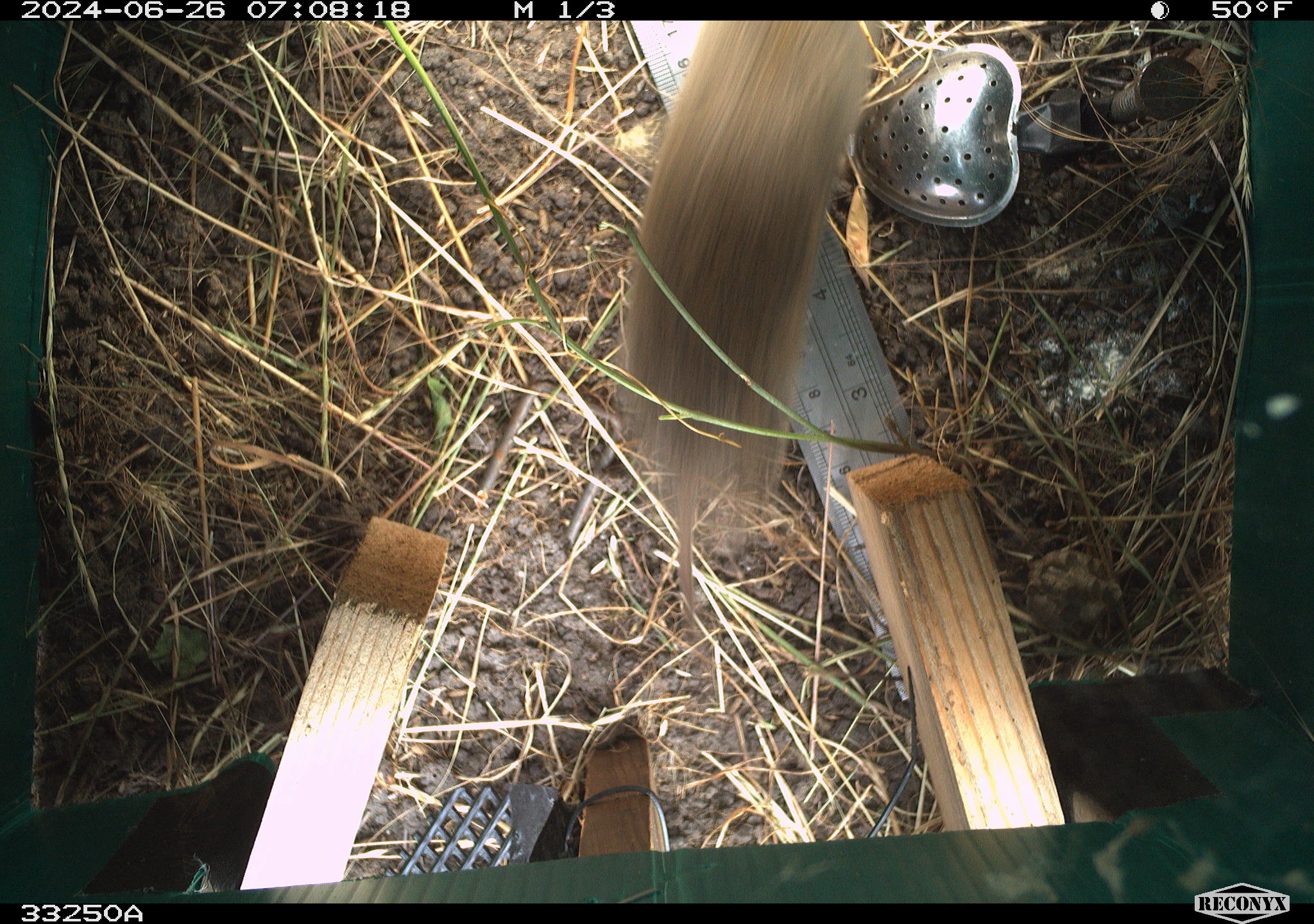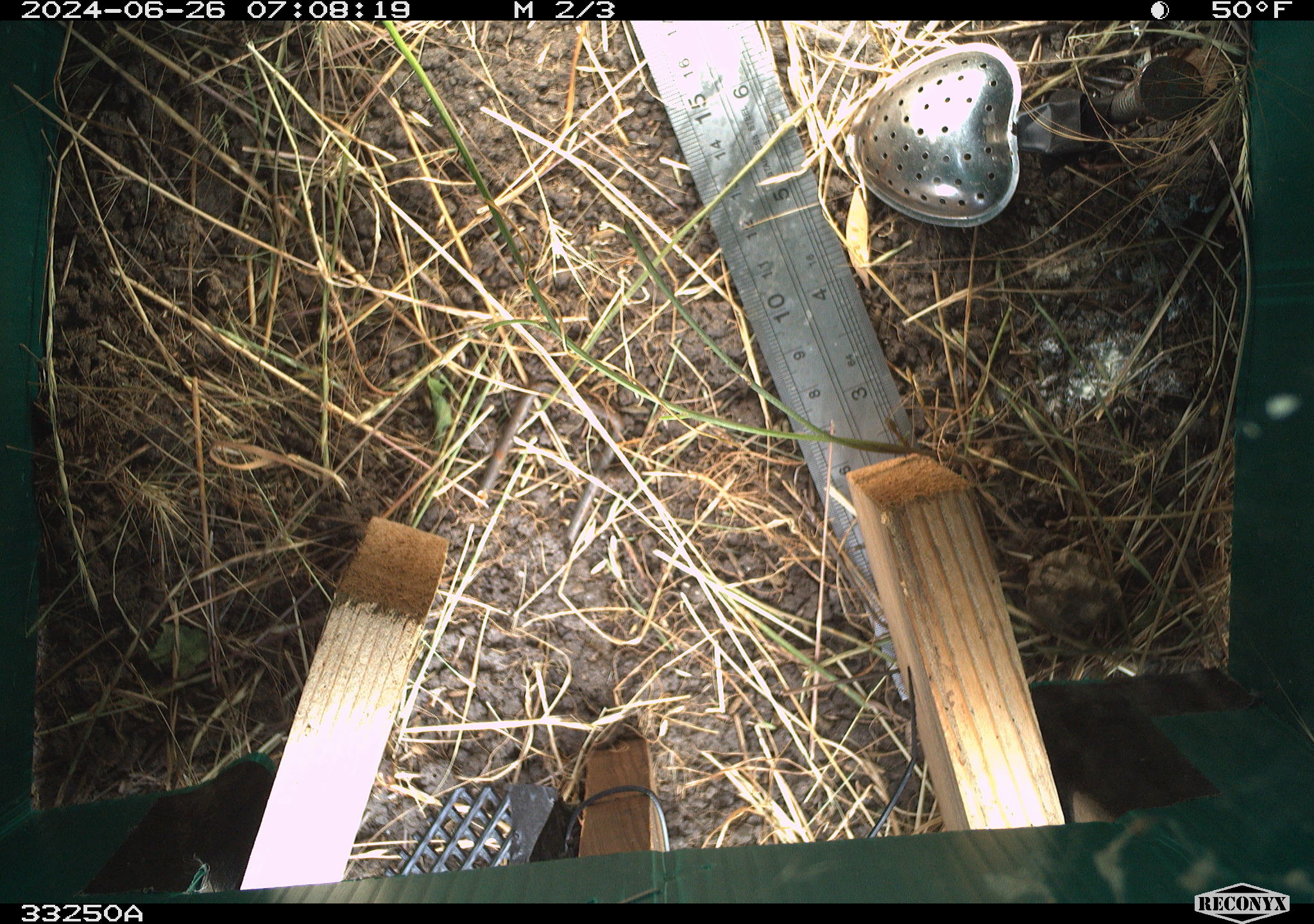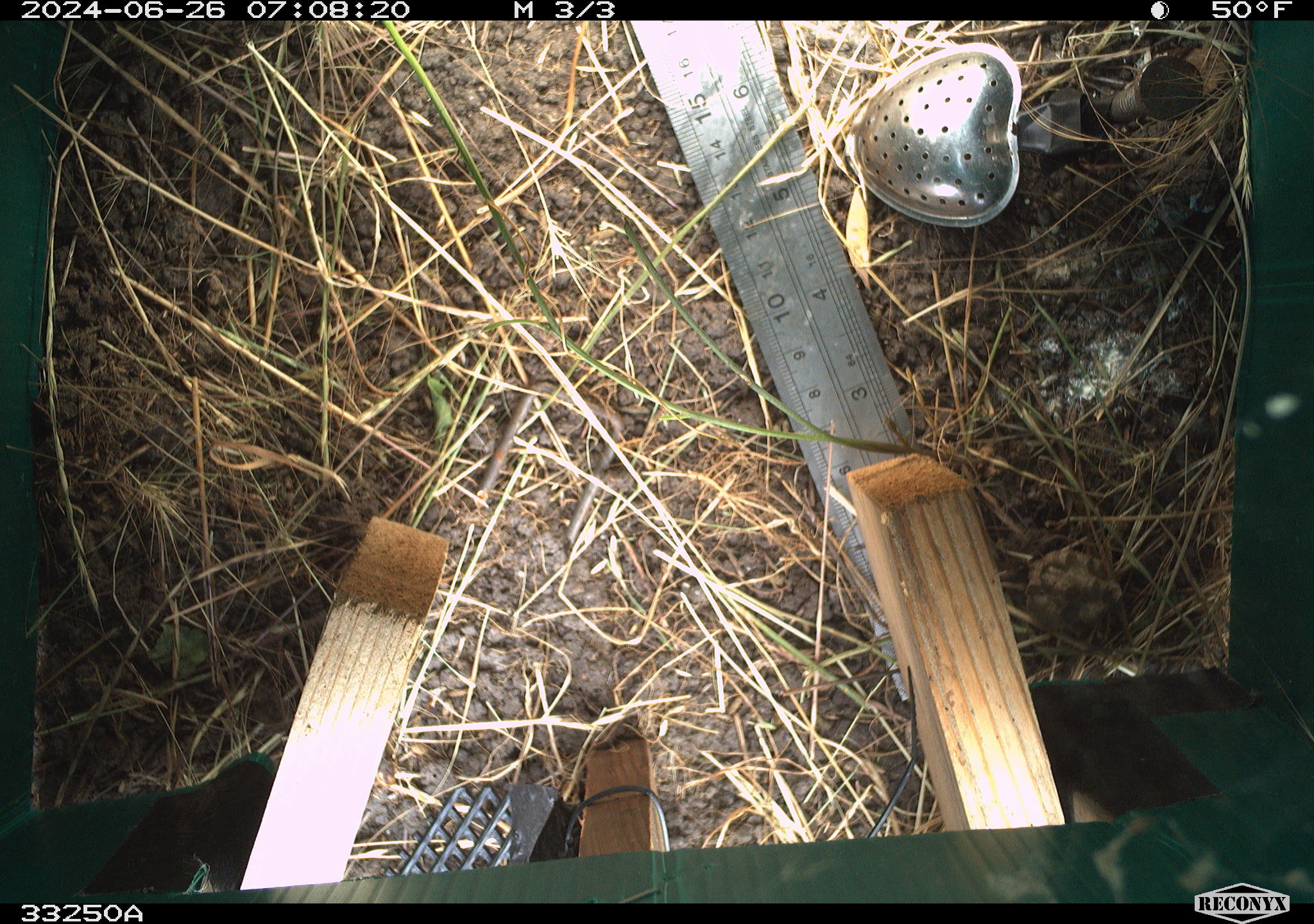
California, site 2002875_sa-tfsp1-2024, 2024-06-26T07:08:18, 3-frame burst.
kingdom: Animalia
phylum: Chordata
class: Mammalia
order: Rodentia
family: Cricetidae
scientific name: Arvicolinae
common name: voles, lemmings, and muskrats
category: arvicolinae subfamily